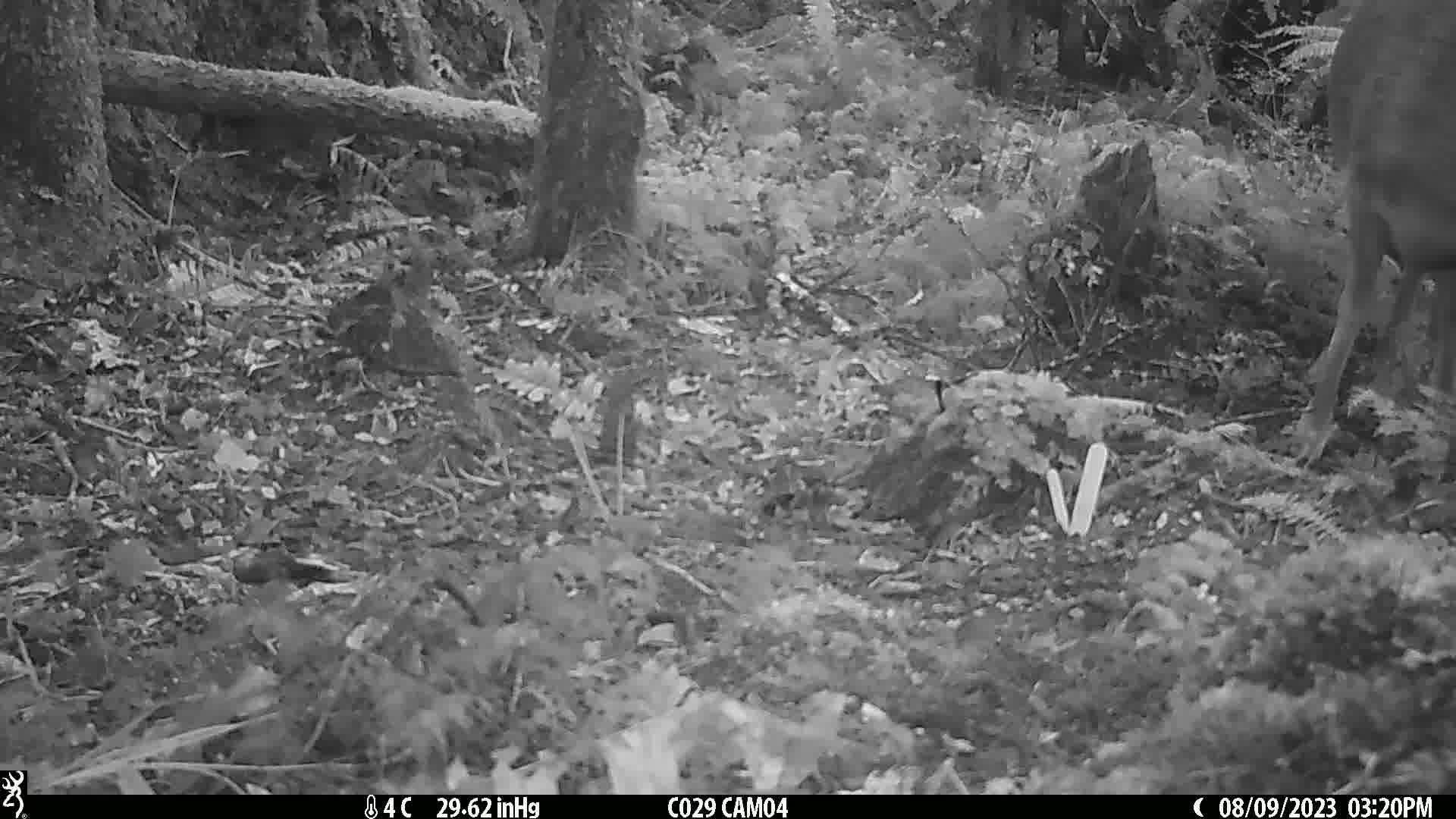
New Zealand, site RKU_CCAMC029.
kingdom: Animalia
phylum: Chordata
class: Mammalia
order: Artiodactyla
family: Cervidae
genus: Odocoileus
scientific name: Odocoileus virginianus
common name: white-tailed deer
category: white tailed deer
White tailed deer (white-tailed deer) (Odocoileus virginianus).